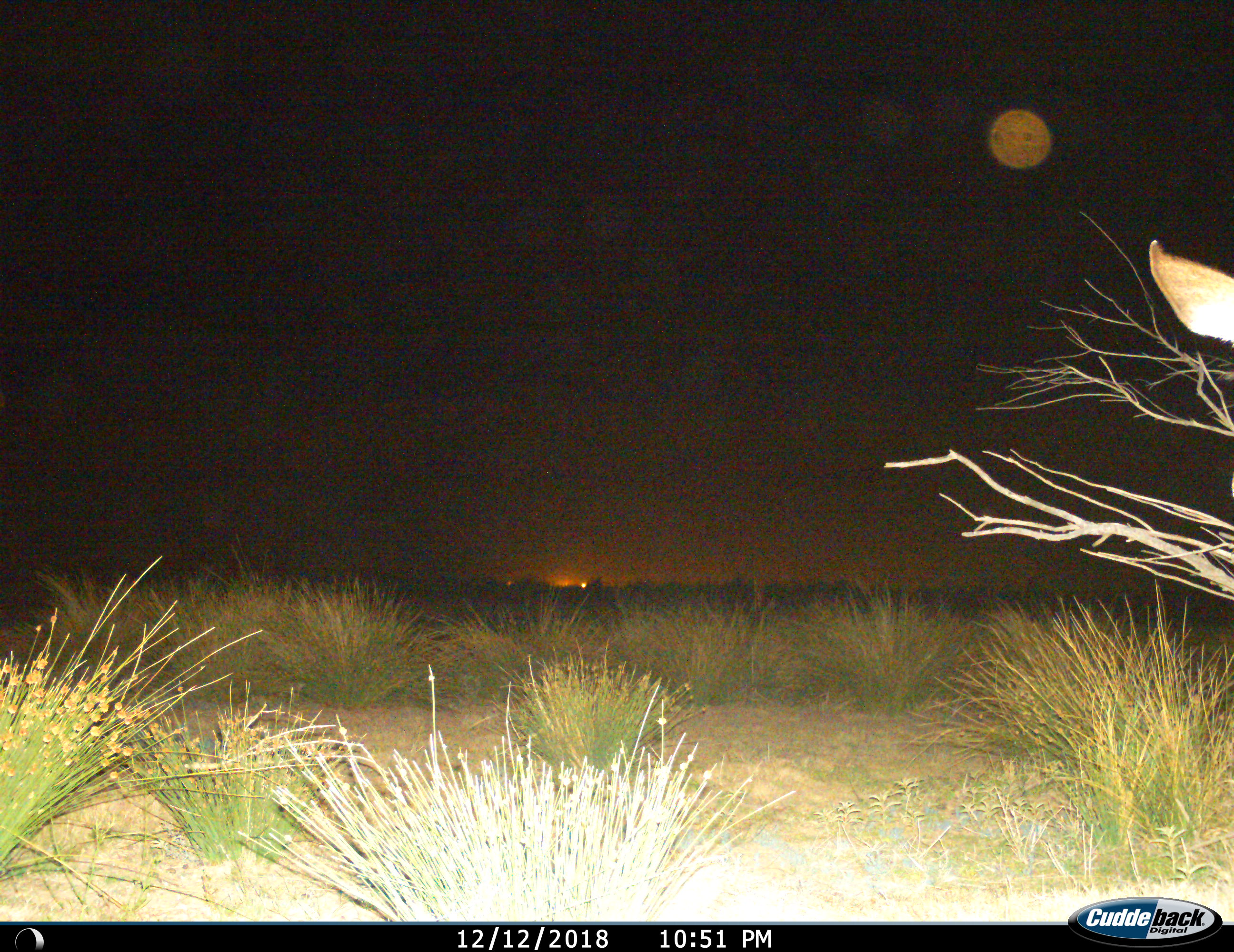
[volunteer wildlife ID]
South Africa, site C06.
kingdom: Animalia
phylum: Chordata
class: Mammalia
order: Artiodactyla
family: Bovidae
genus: Tragelaphus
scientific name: Tragelaphus strepsiceros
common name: greater kudu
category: kudu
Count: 1.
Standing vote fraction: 80%.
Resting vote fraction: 0%.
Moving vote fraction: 20%.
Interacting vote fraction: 0%.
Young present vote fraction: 0%.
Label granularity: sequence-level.